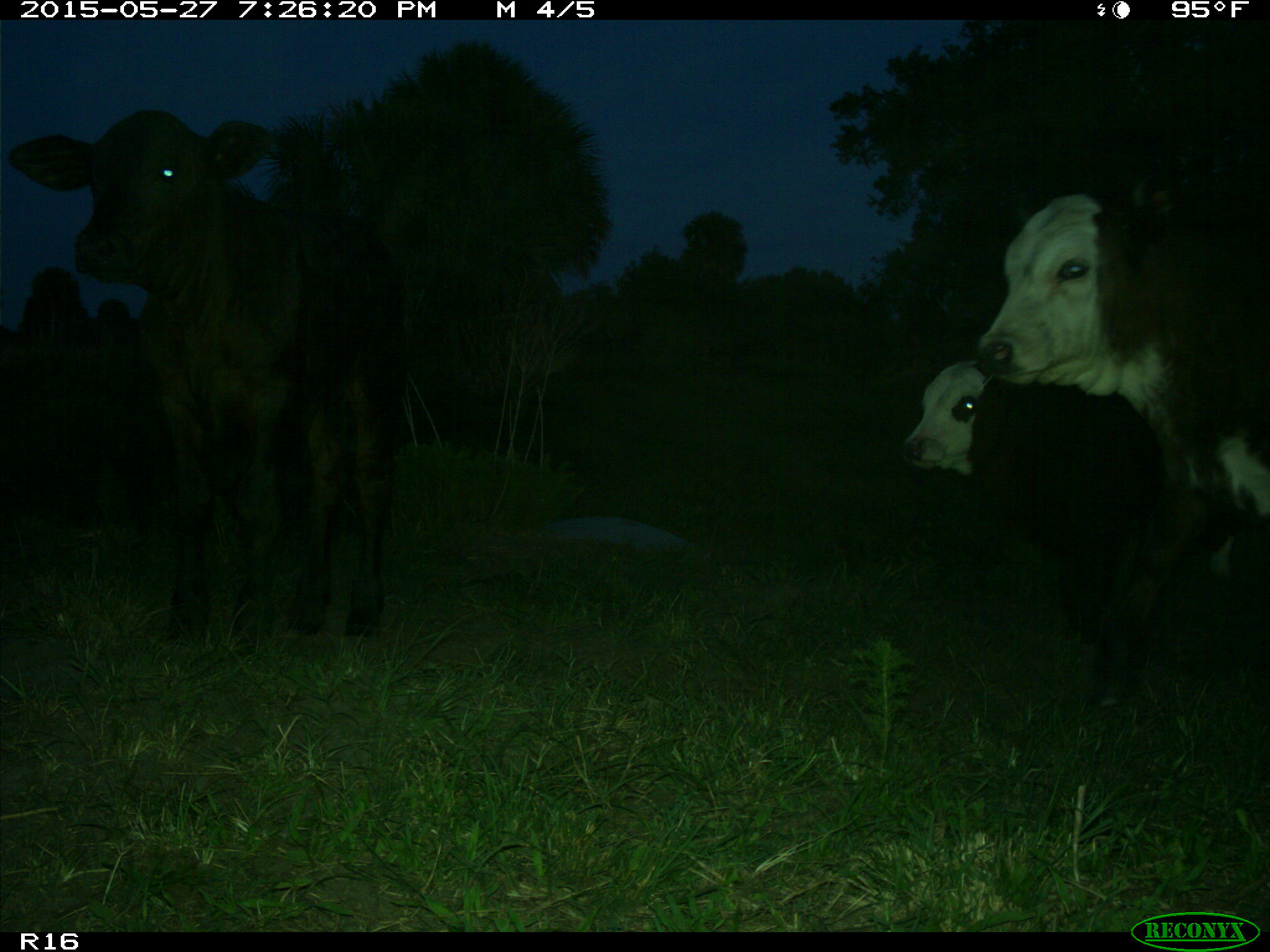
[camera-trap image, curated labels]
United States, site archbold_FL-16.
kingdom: Animalia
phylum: Chordata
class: Mammalia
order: Artiodactyla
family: Bovidae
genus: Bos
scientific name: Bos taurus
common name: domestic cow